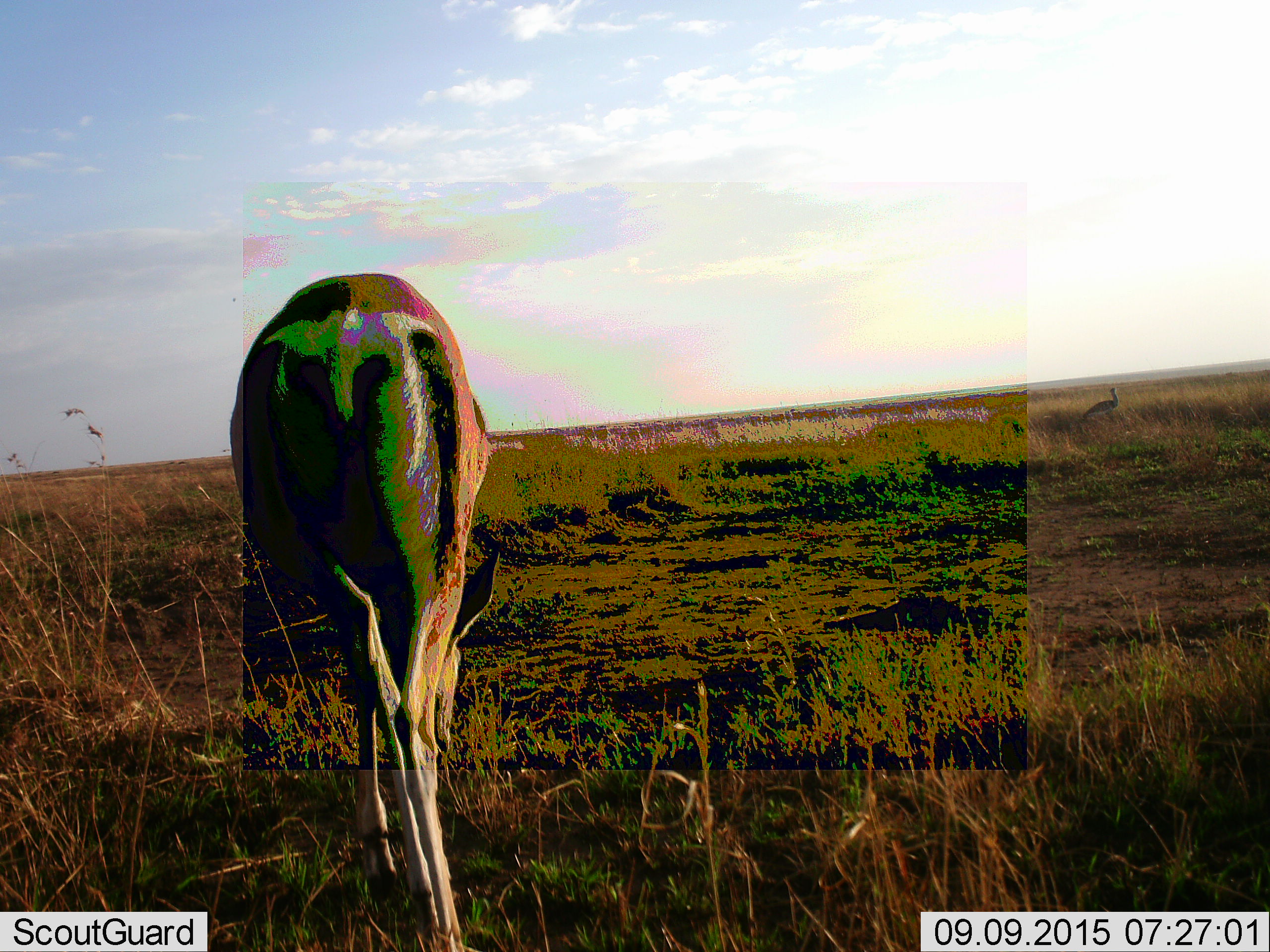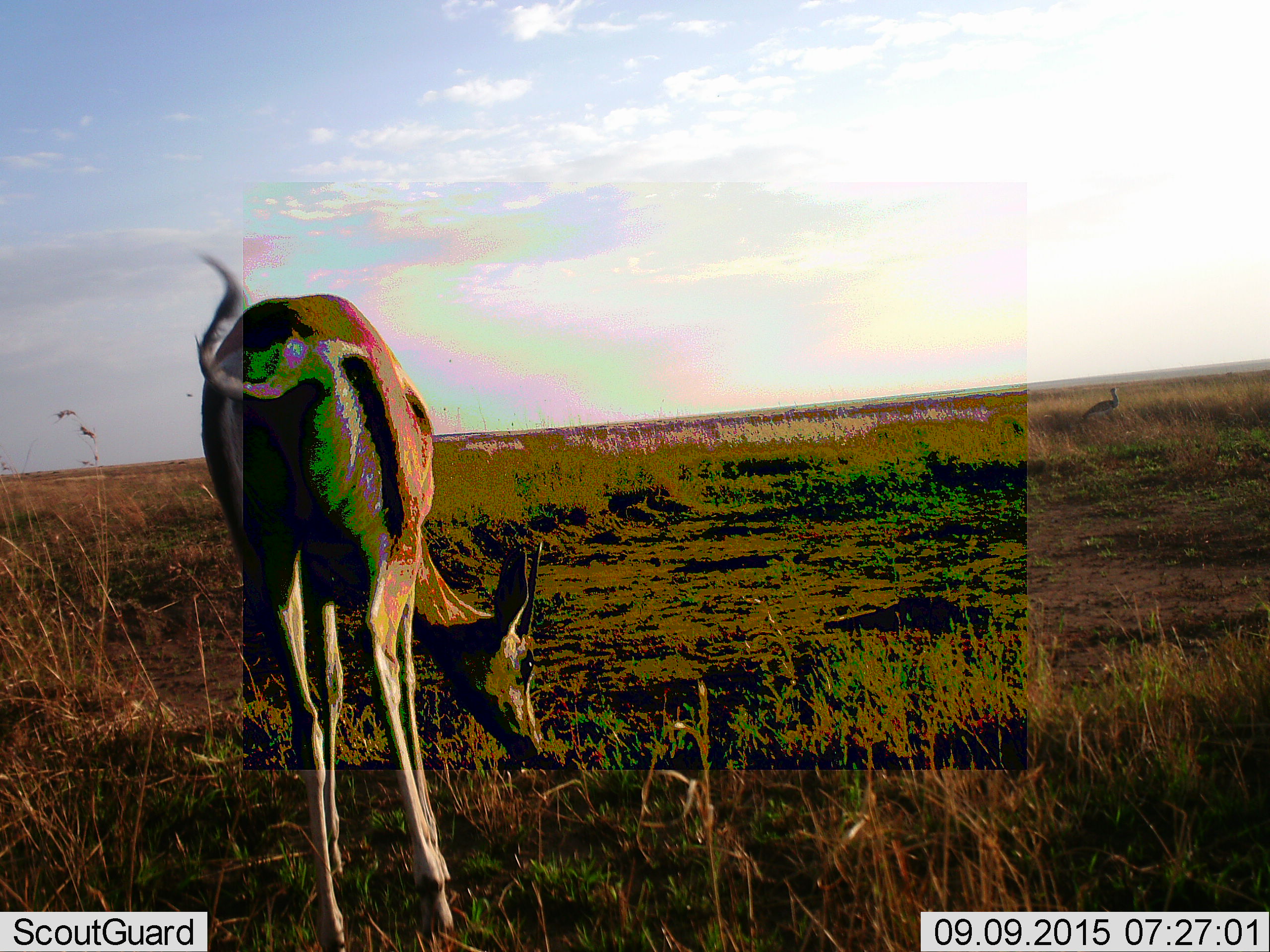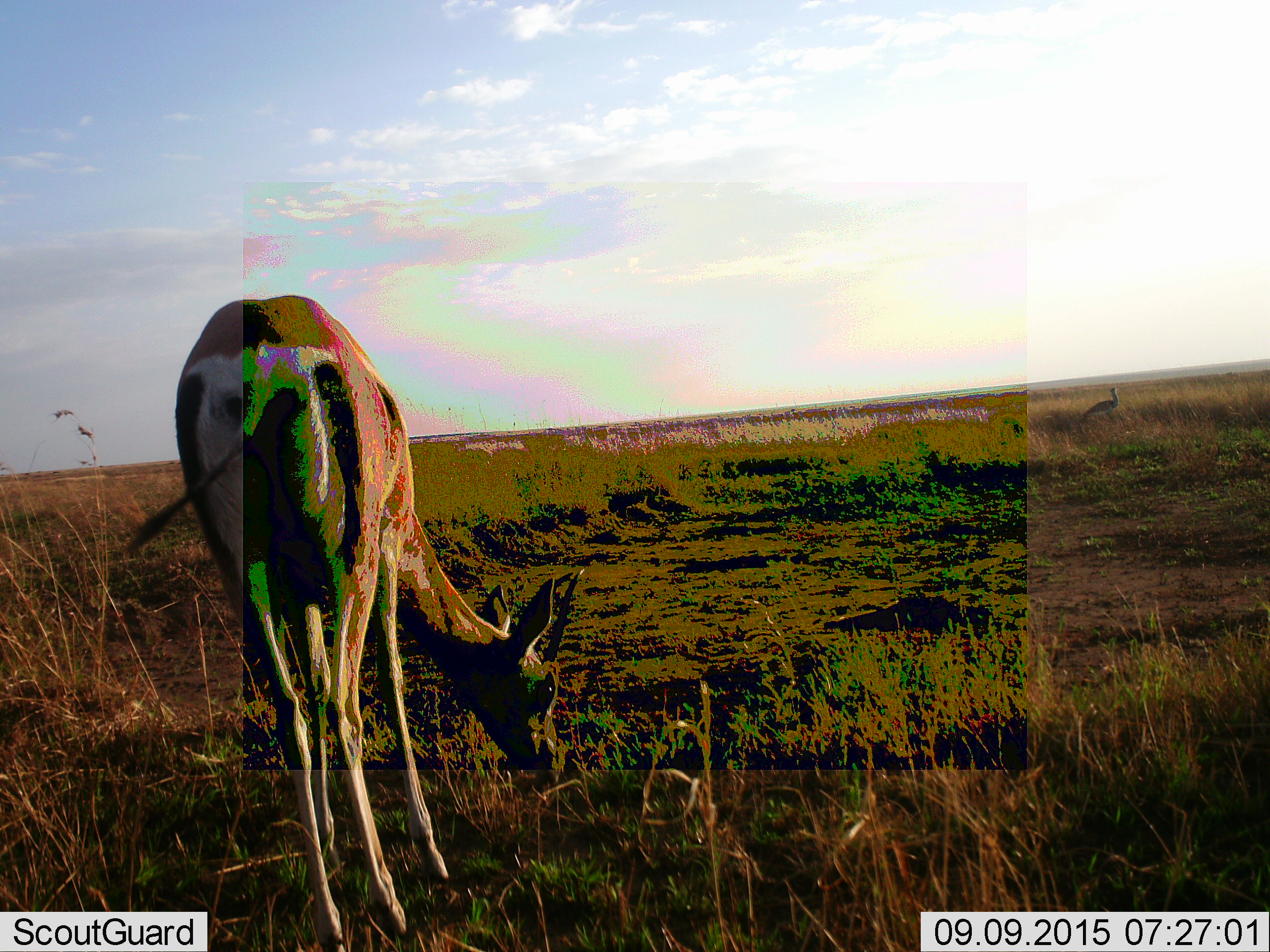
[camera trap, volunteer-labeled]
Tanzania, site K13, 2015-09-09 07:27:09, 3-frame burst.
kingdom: Animalia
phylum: Chordata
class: Mammalia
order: Artiodactyla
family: Bovidae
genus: Eudorcas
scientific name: Eudorcas thomsonii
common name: thomson's gazelle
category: gazellethomsons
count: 1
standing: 0%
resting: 0%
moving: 25%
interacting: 0%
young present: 0%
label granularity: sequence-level